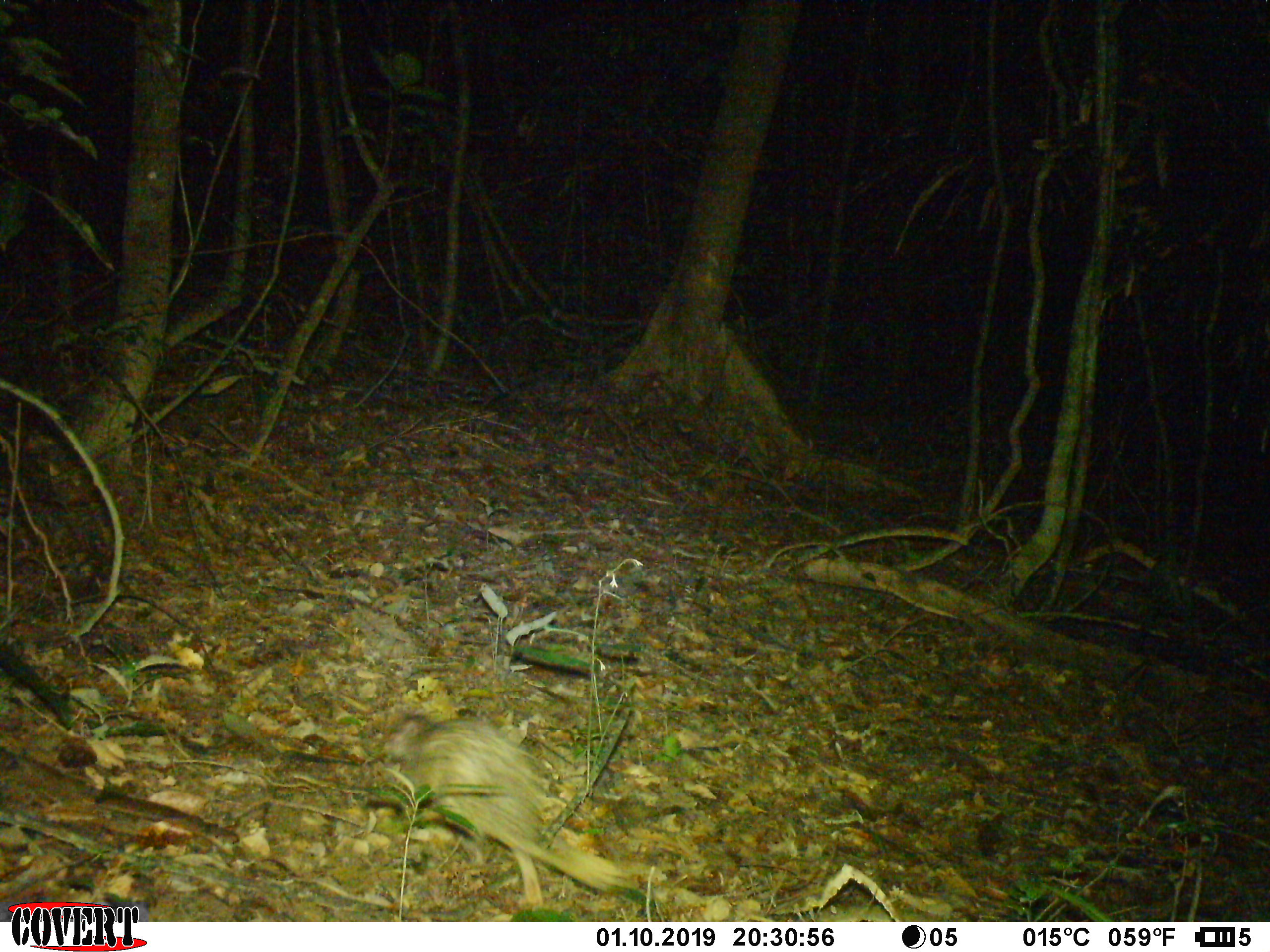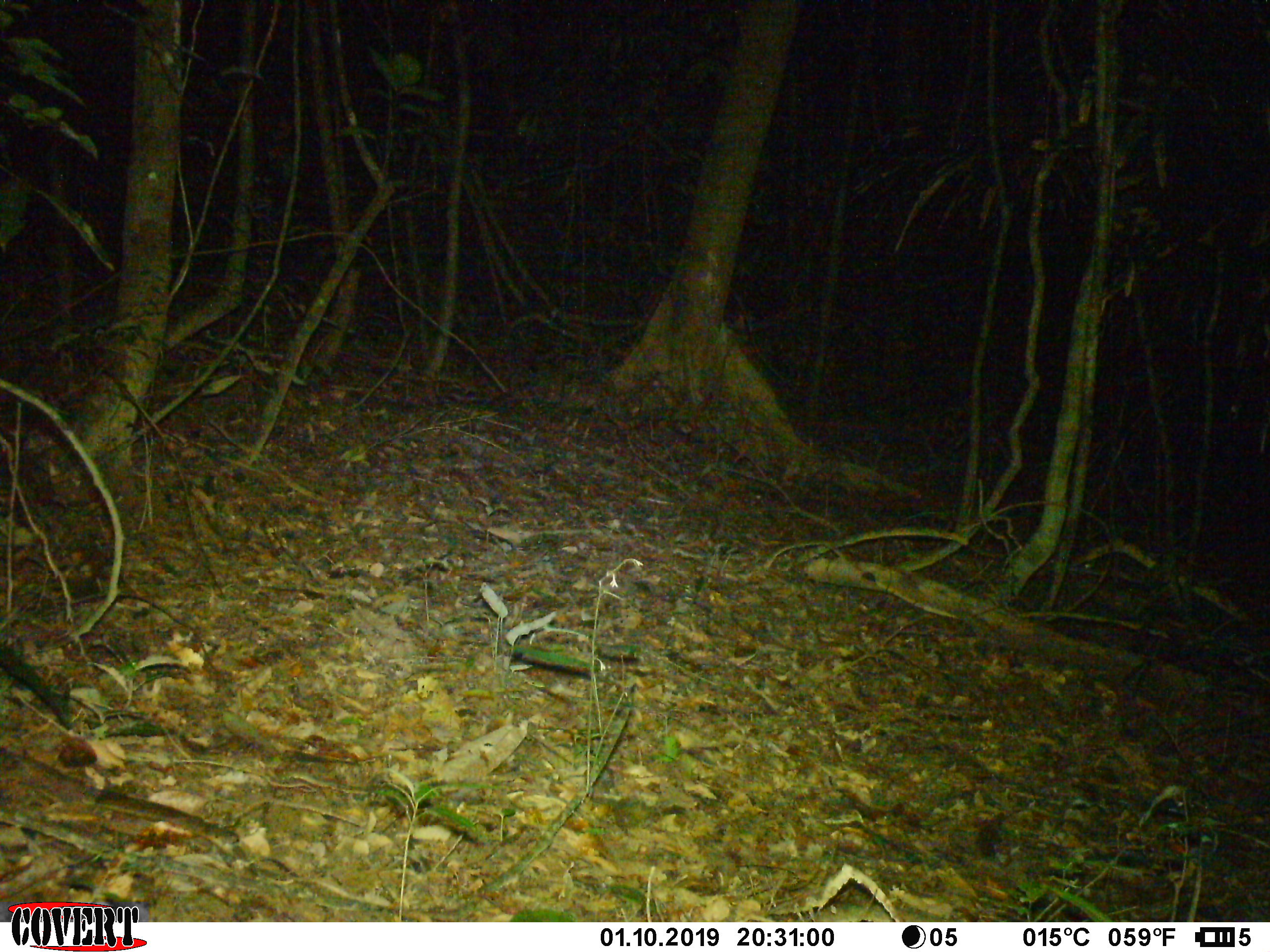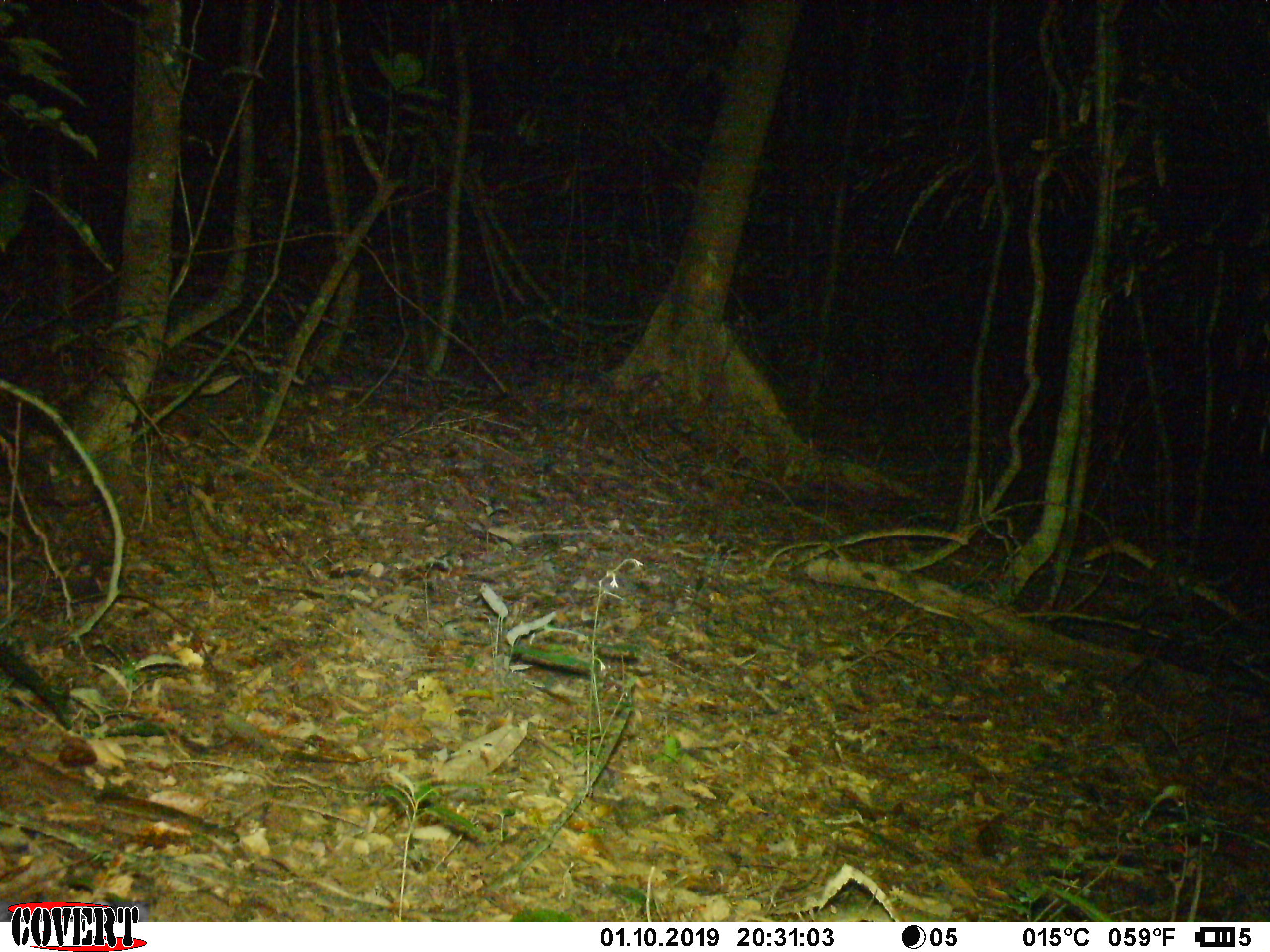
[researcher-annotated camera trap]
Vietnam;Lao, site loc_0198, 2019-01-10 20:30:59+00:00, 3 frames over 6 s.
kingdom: Animalia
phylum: Chordata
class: Mammalia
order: Rodentia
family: Hystricidae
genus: Atherurus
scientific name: Atherurus macrourus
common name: asiatic brush-tailed porcupine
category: asiatic brush tailed porcupine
Asiatic brush tailed porcupine (asiatic brush-tailed porcupine) (Atherurus macrourus). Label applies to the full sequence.